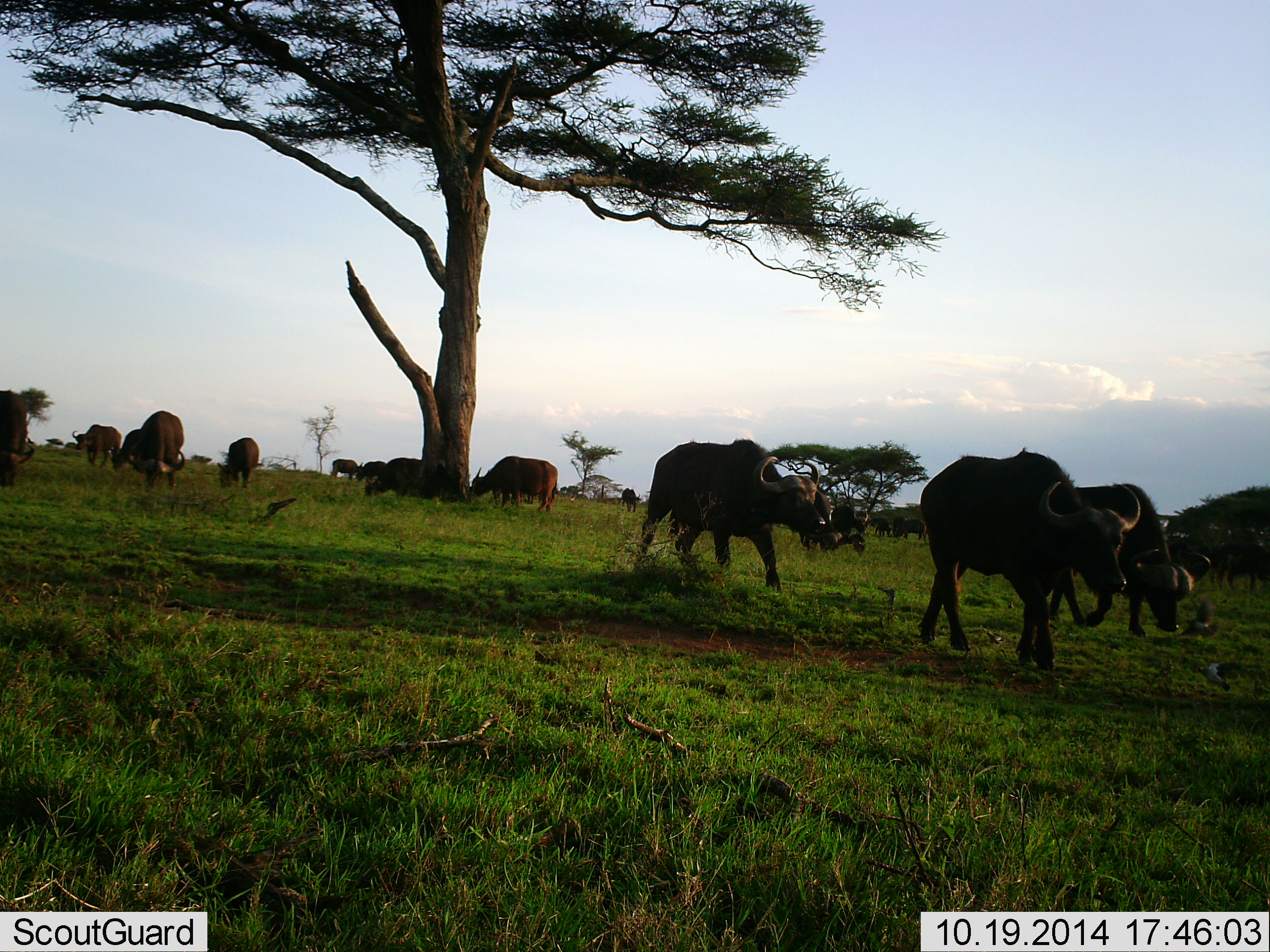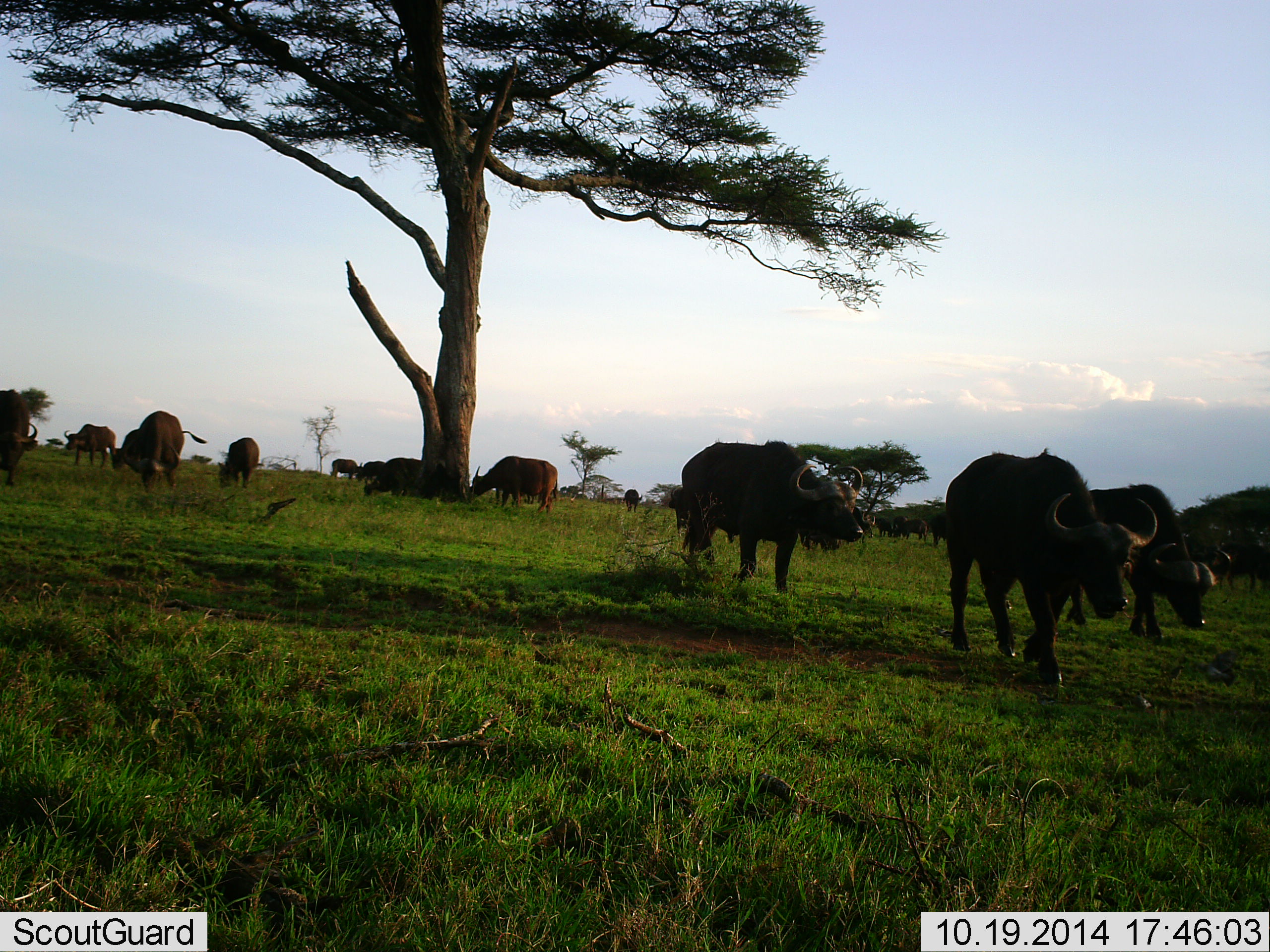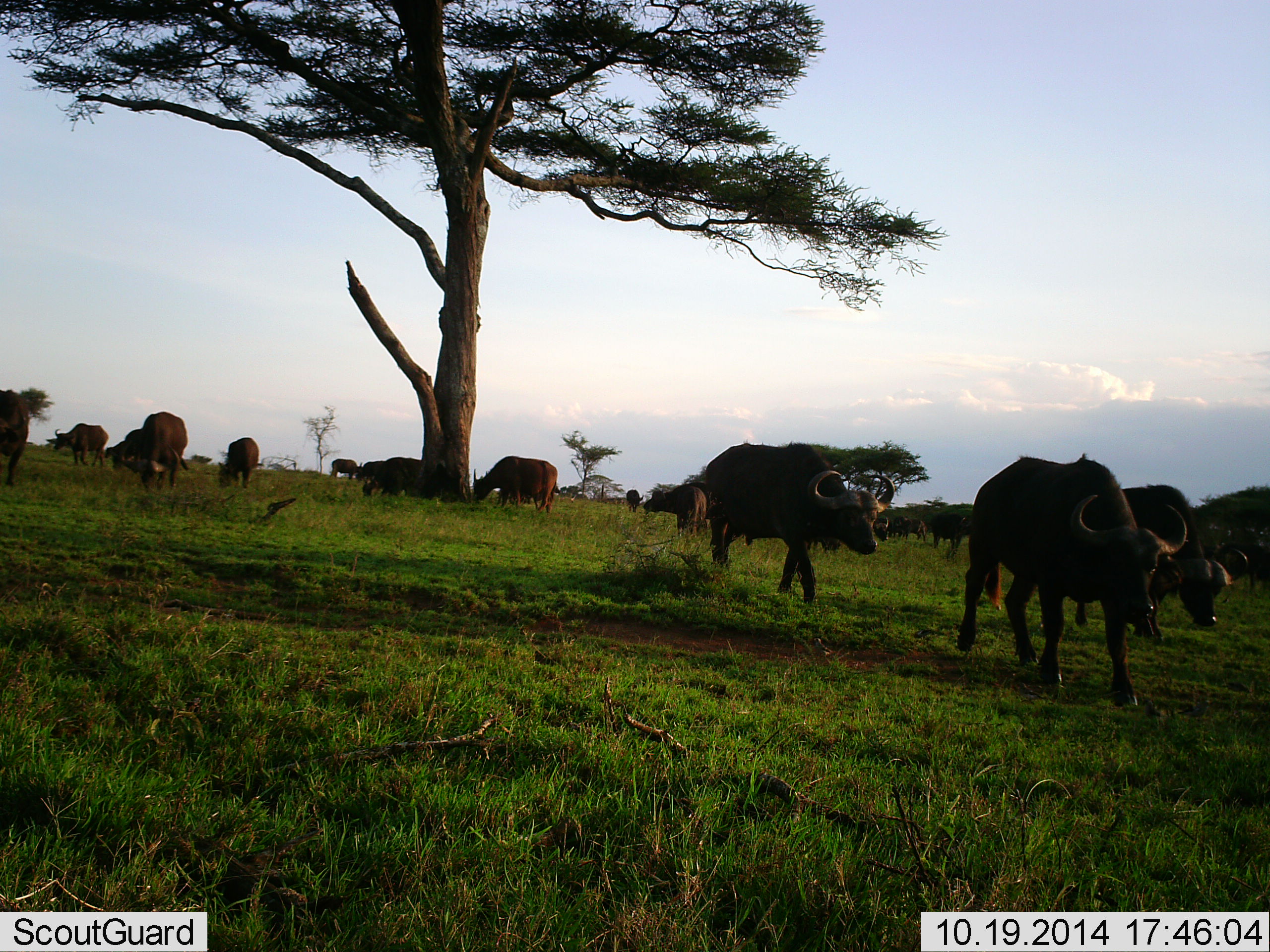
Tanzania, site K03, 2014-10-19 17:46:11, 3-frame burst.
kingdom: Animalia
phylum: Chordata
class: Mammalia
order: Artiodactyla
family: Bovidae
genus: Syncerus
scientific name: Syncerus caffer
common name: cape buffalo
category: buffalo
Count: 11-50.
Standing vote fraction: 58%.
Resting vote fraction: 0%.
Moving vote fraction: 100%.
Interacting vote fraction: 0%.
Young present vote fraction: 0%.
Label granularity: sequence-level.